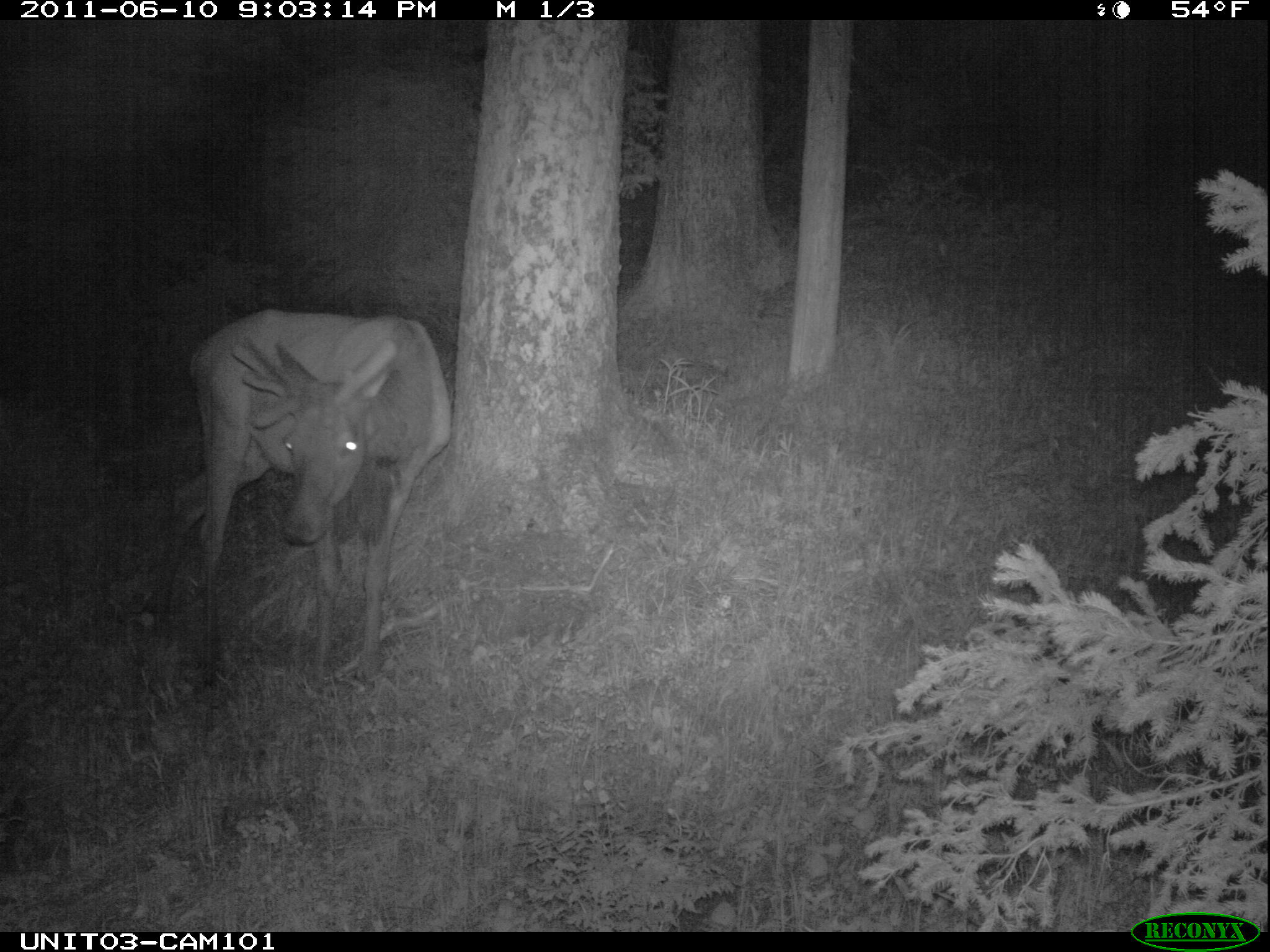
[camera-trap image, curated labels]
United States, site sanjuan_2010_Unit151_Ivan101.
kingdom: Animalia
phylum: Chordata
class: Mammalia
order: Artiodactyla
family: Cervidae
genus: Cervus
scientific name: Cervus elaphus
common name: red deer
Cervus elaphus (red deer).